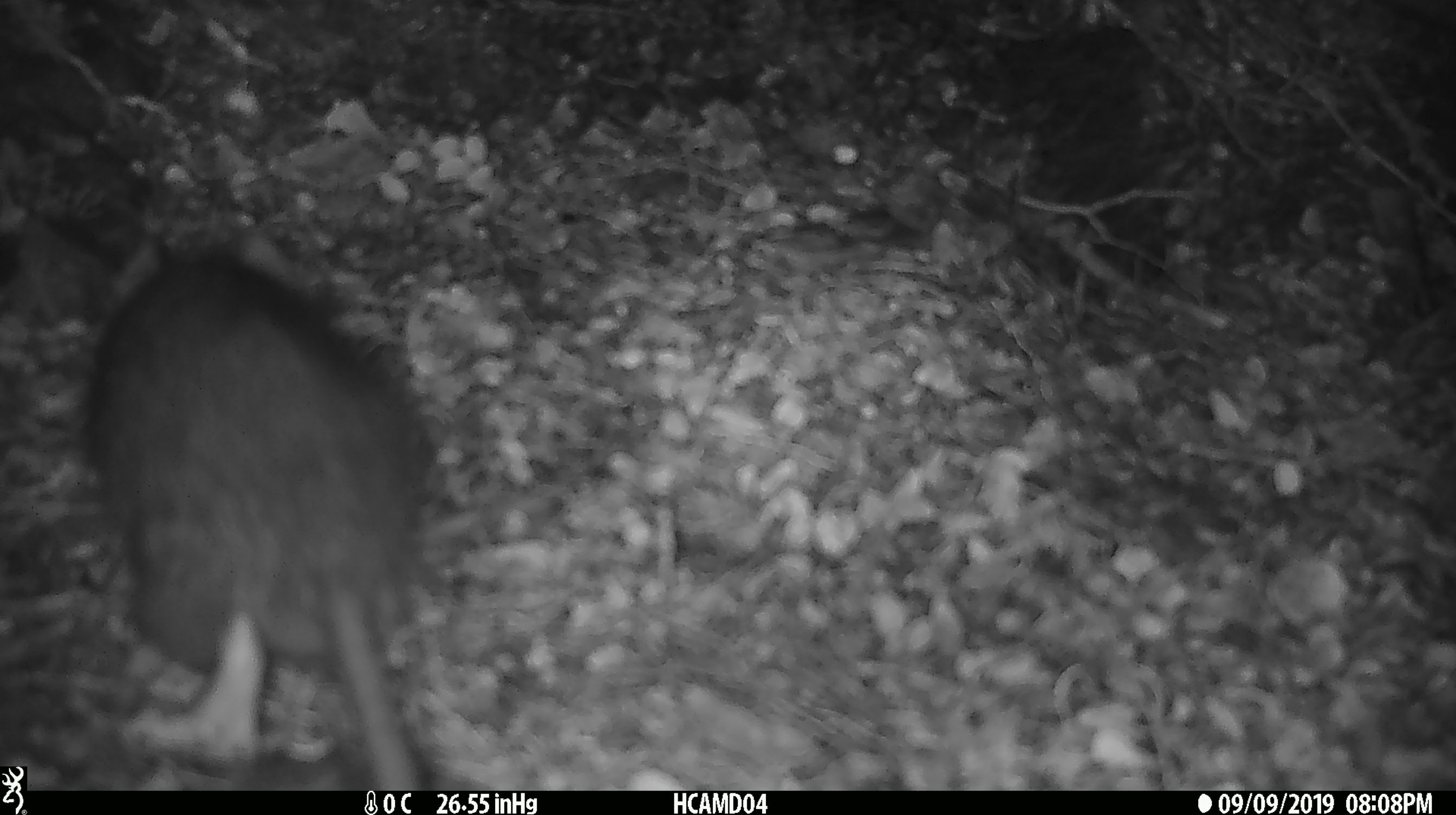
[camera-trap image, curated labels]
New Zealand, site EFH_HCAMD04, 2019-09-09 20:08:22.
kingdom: Animalia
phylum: Chordata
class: Mammalia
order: Rodentia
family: Muridae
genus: Rattus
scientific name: Rattus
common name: rat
Rat (Rattus).